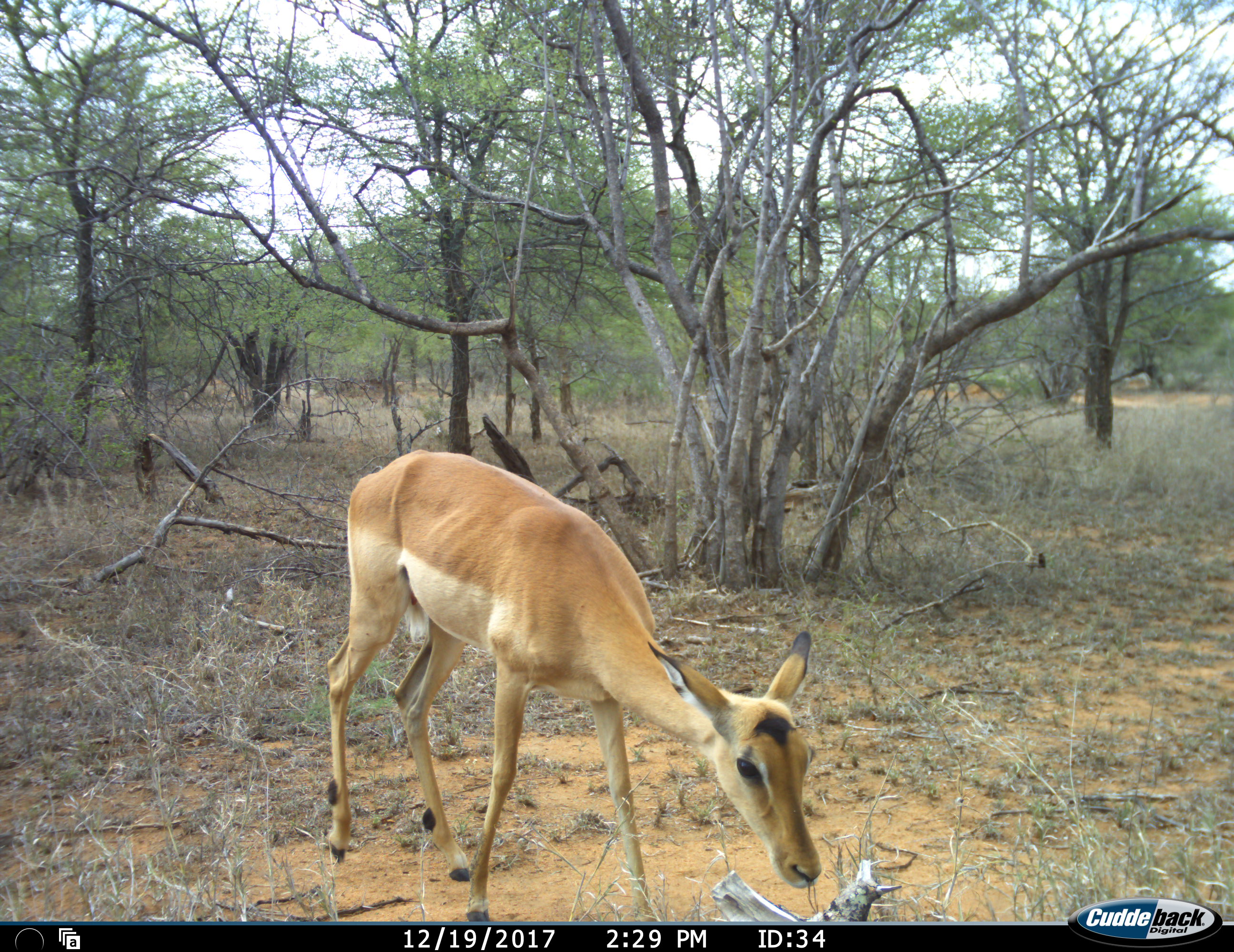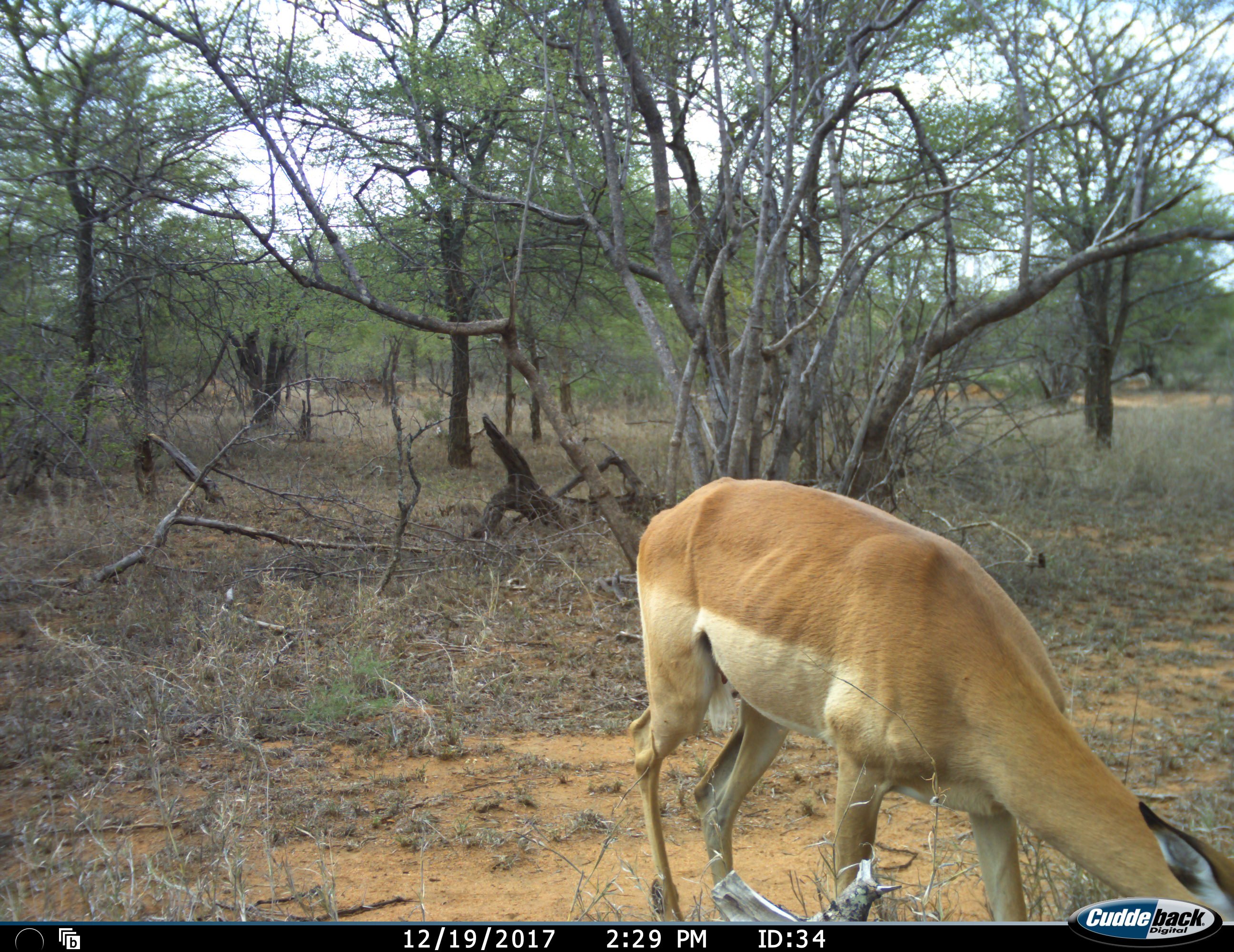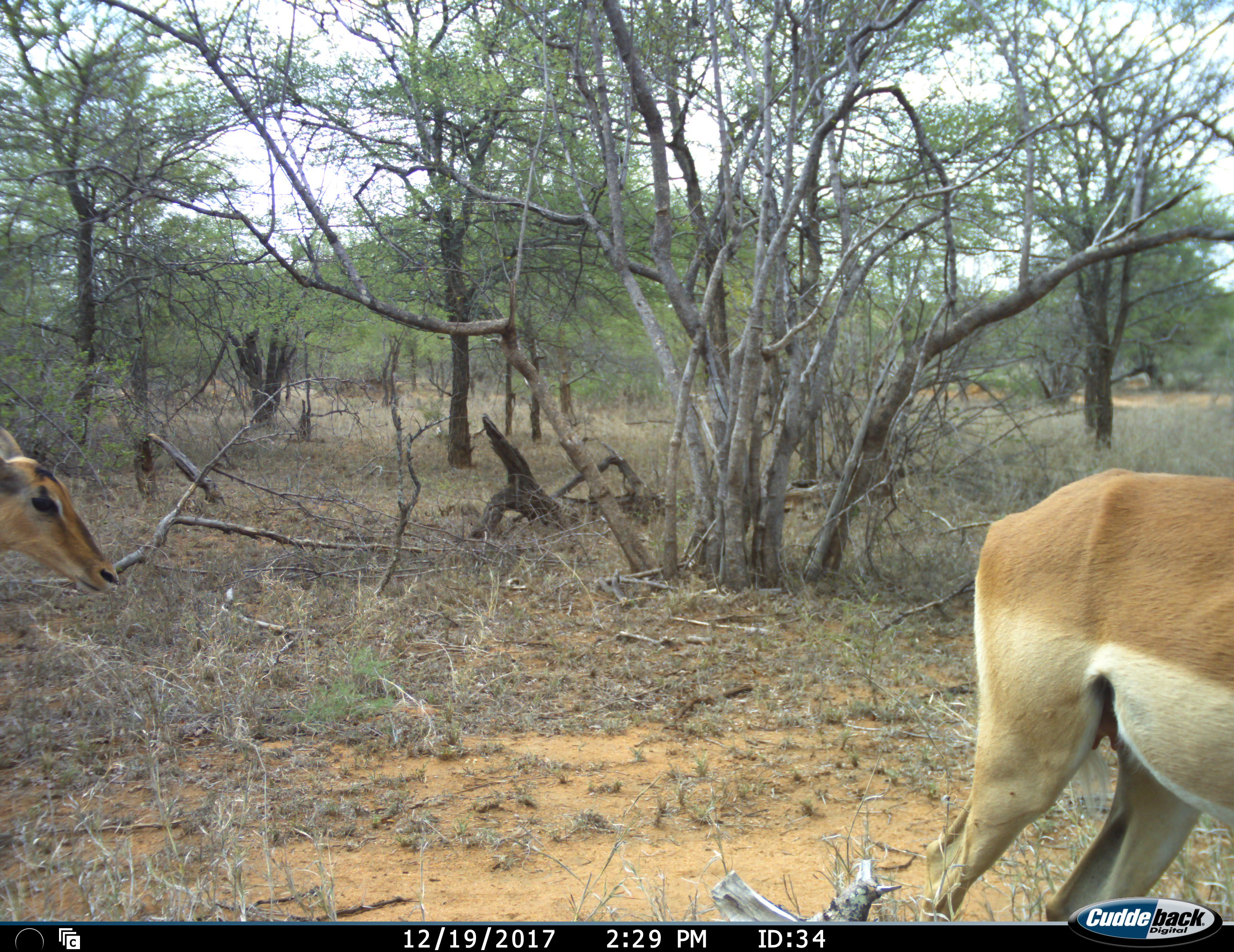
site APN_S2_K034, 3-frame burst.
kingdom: Animalia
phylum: Chordata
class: Mammalia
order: Artiodactyla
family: Bovidae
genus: Aepyceros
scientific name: Aepyceros melampus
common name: impala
Impala (Aepyceros melampus), count 2. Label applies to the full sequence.